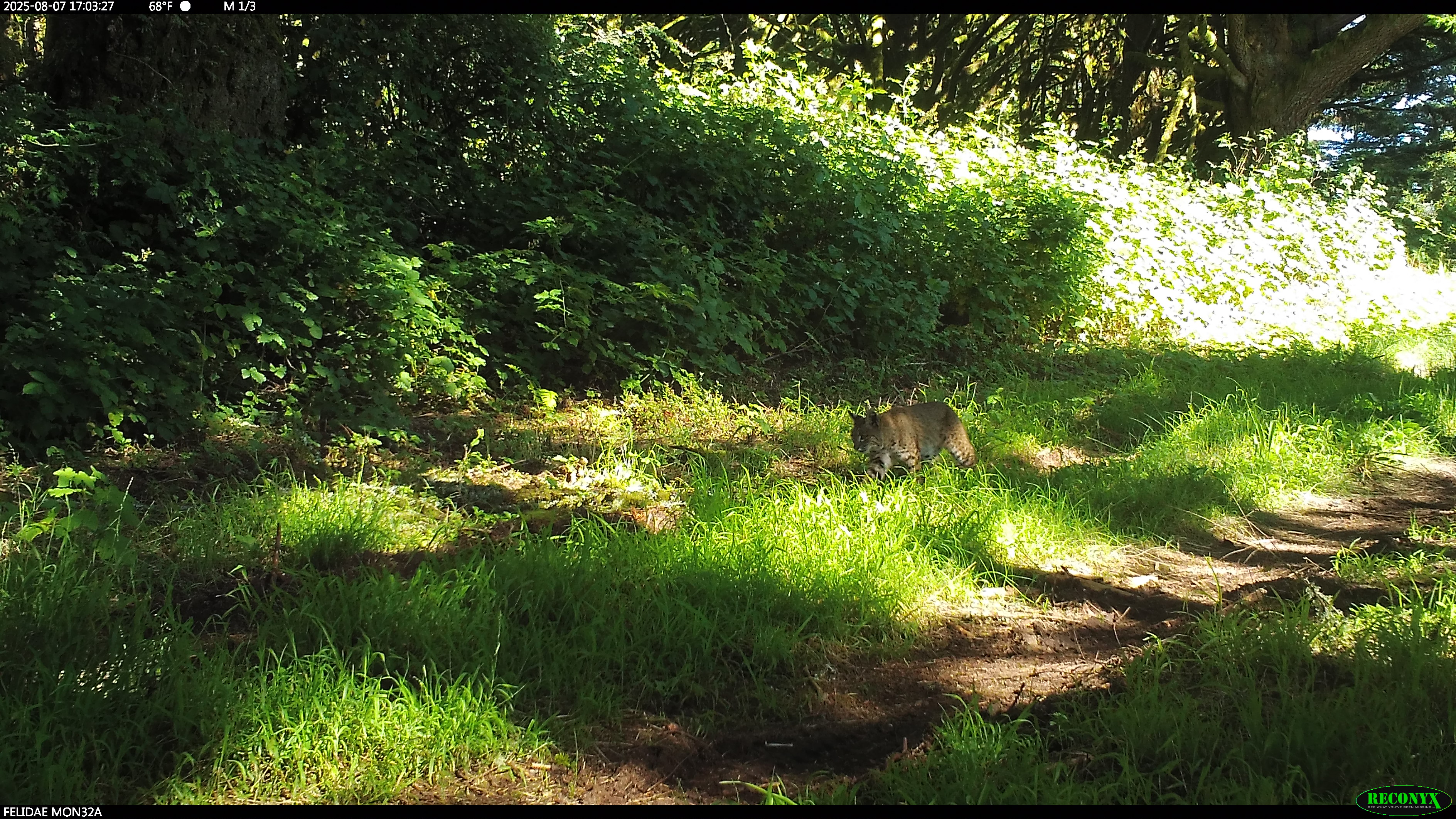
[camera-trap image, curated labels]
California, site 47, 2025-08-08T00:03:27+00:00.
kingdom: Animalia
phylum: Chordata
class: Mammalia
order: Carnivora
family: Felidae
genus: Lynx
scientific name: Lynx rufus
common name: bobcat